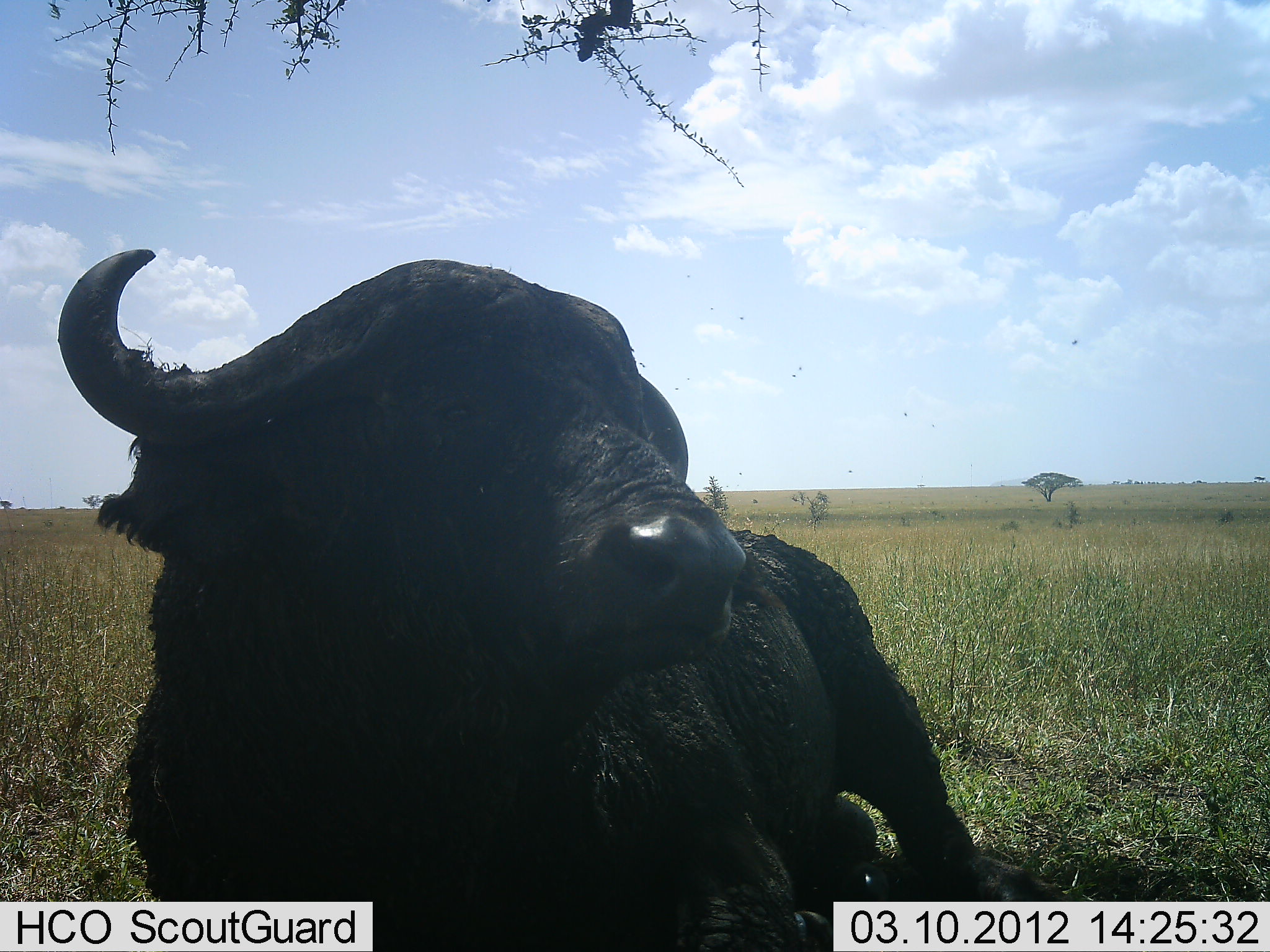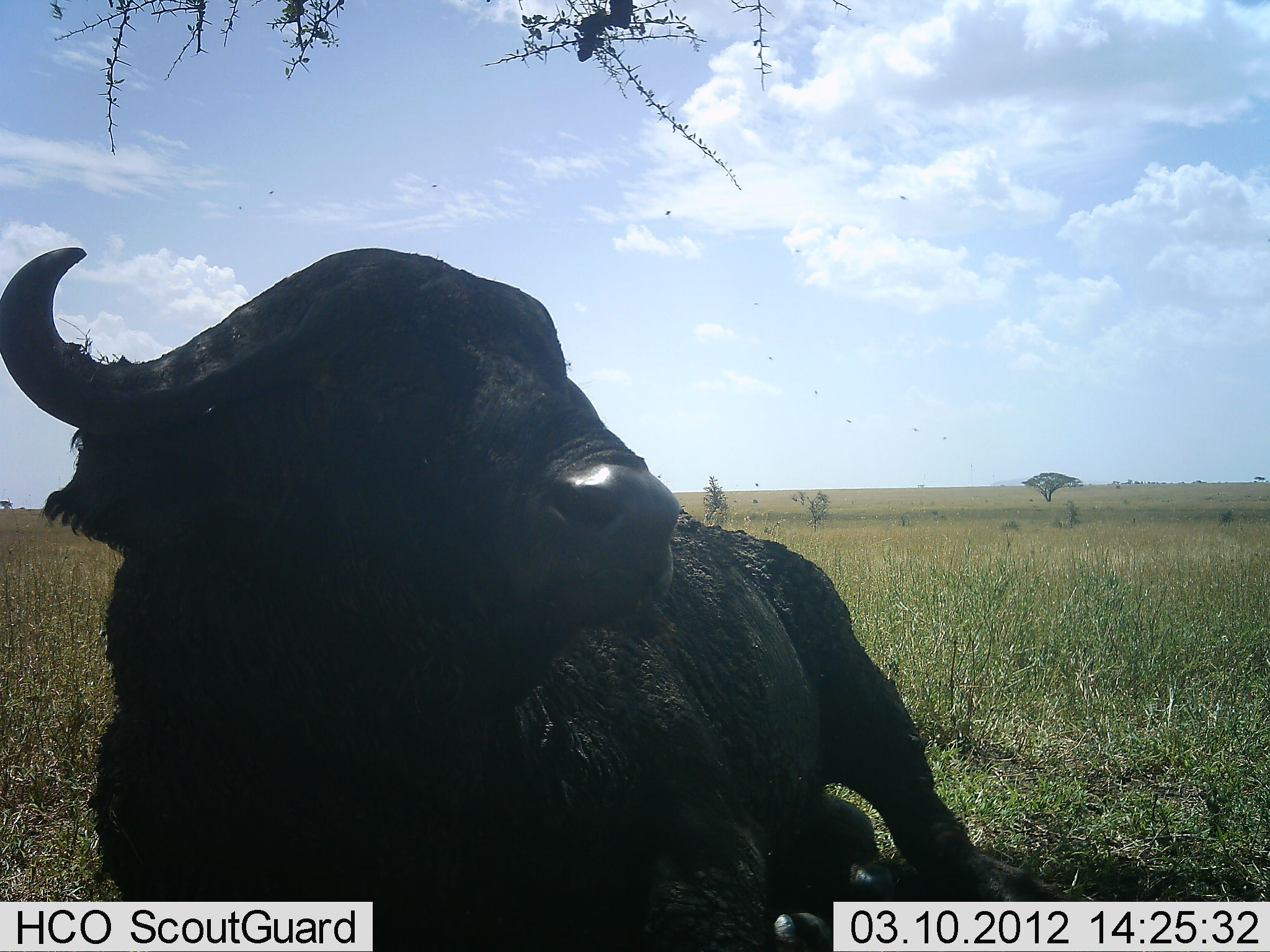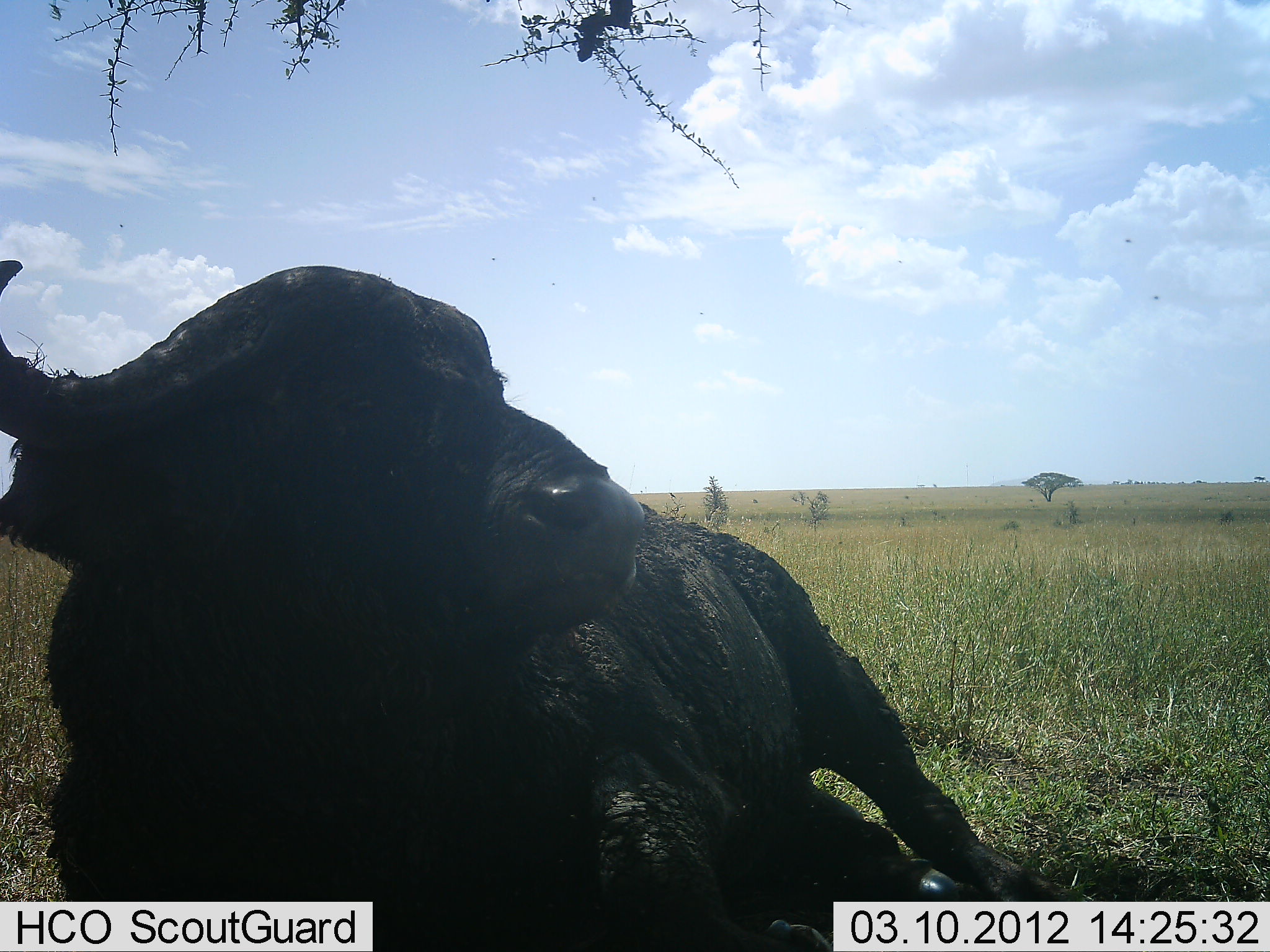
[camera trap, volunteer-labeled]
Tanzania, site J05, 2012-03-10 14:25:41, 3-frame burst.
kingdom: Animalia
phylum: Chordata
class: Mammalia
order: Artiodactyla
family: Bovidae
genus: Syncerus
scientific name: Syncerus caffer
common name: cape buffalo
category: buffalo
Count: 1.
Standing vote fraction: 7%.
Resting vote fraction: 89%.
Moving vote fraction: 0%.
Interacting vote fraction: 4%.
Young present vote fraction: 0%.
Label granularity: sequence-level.